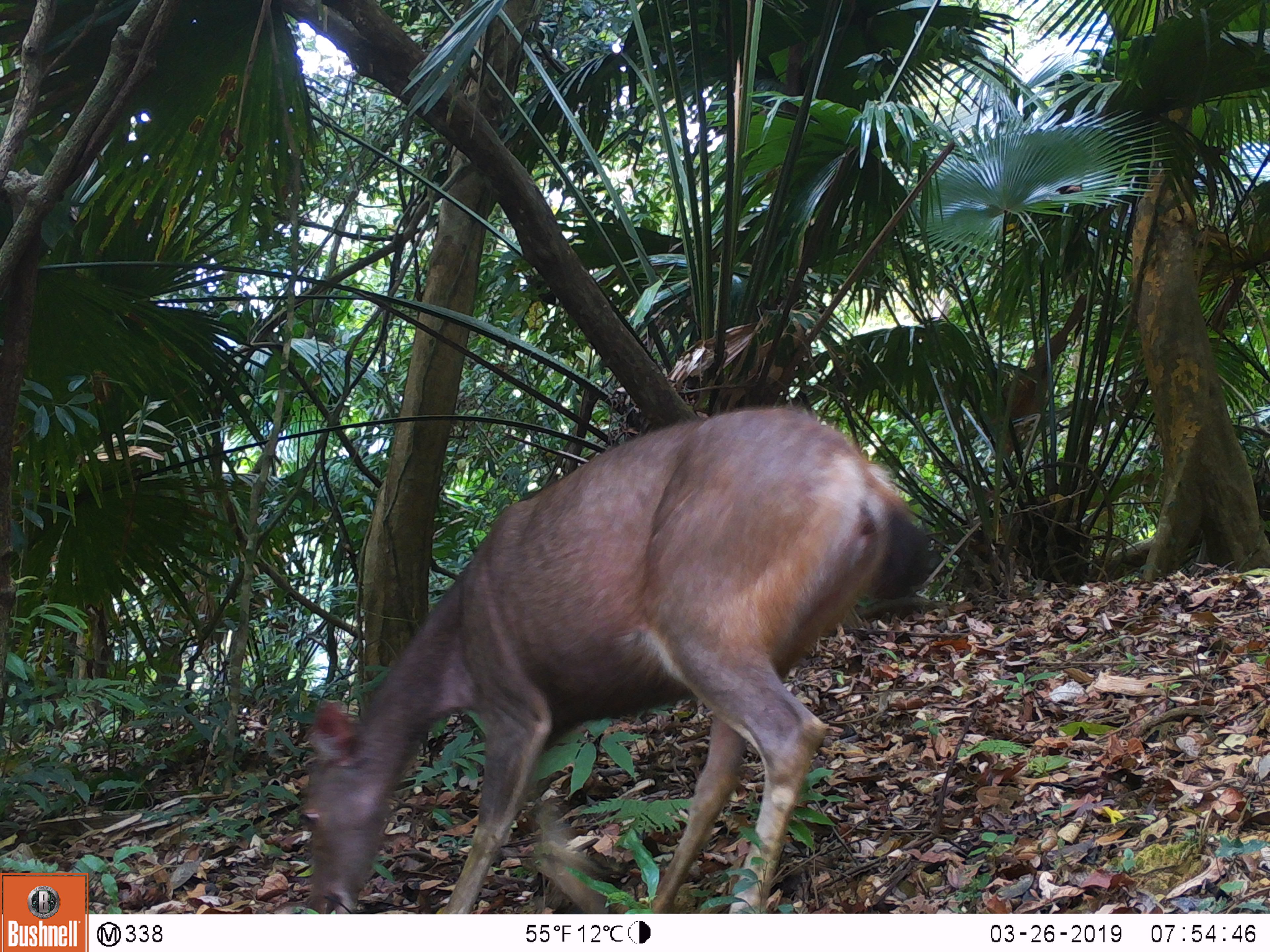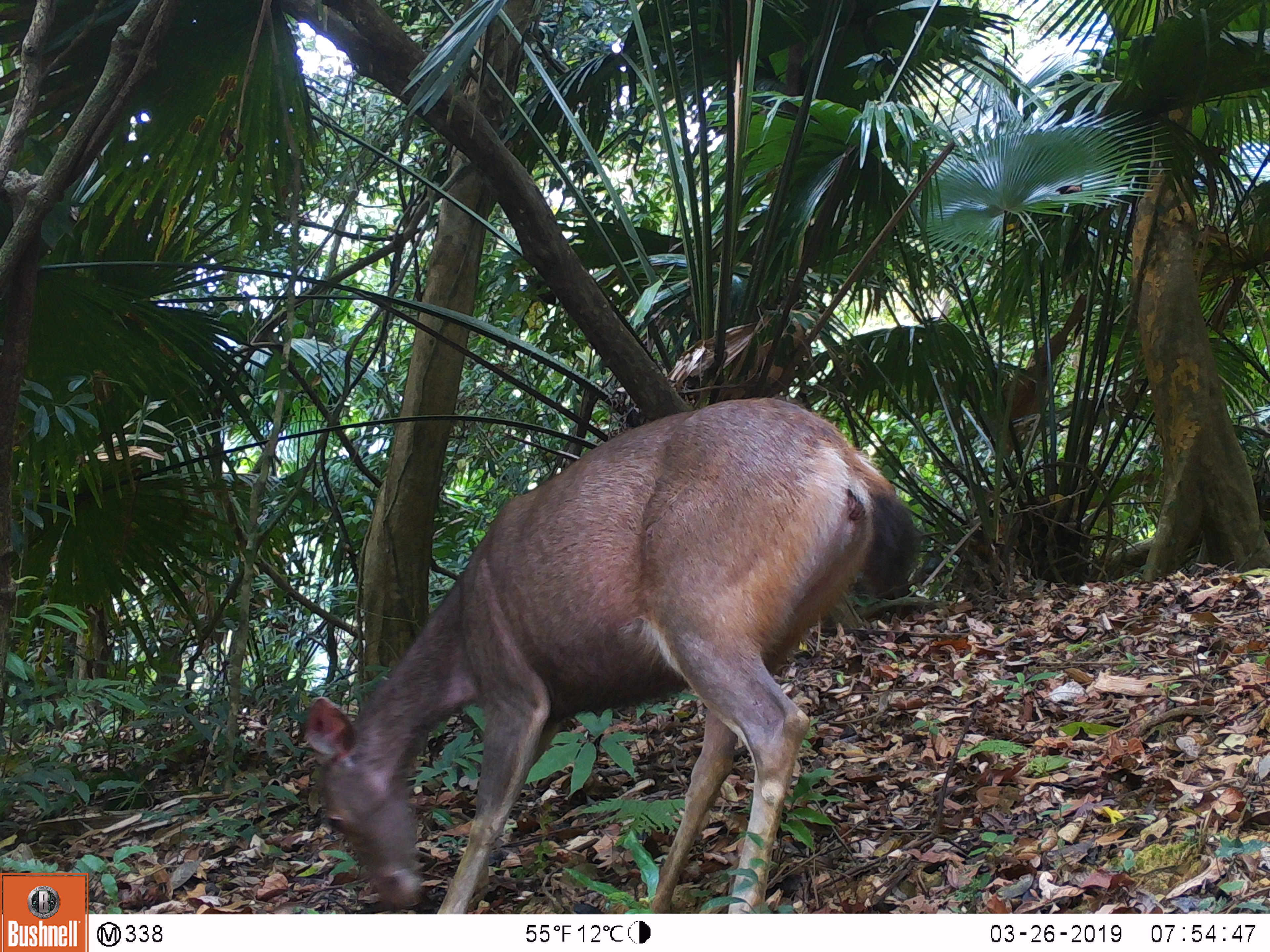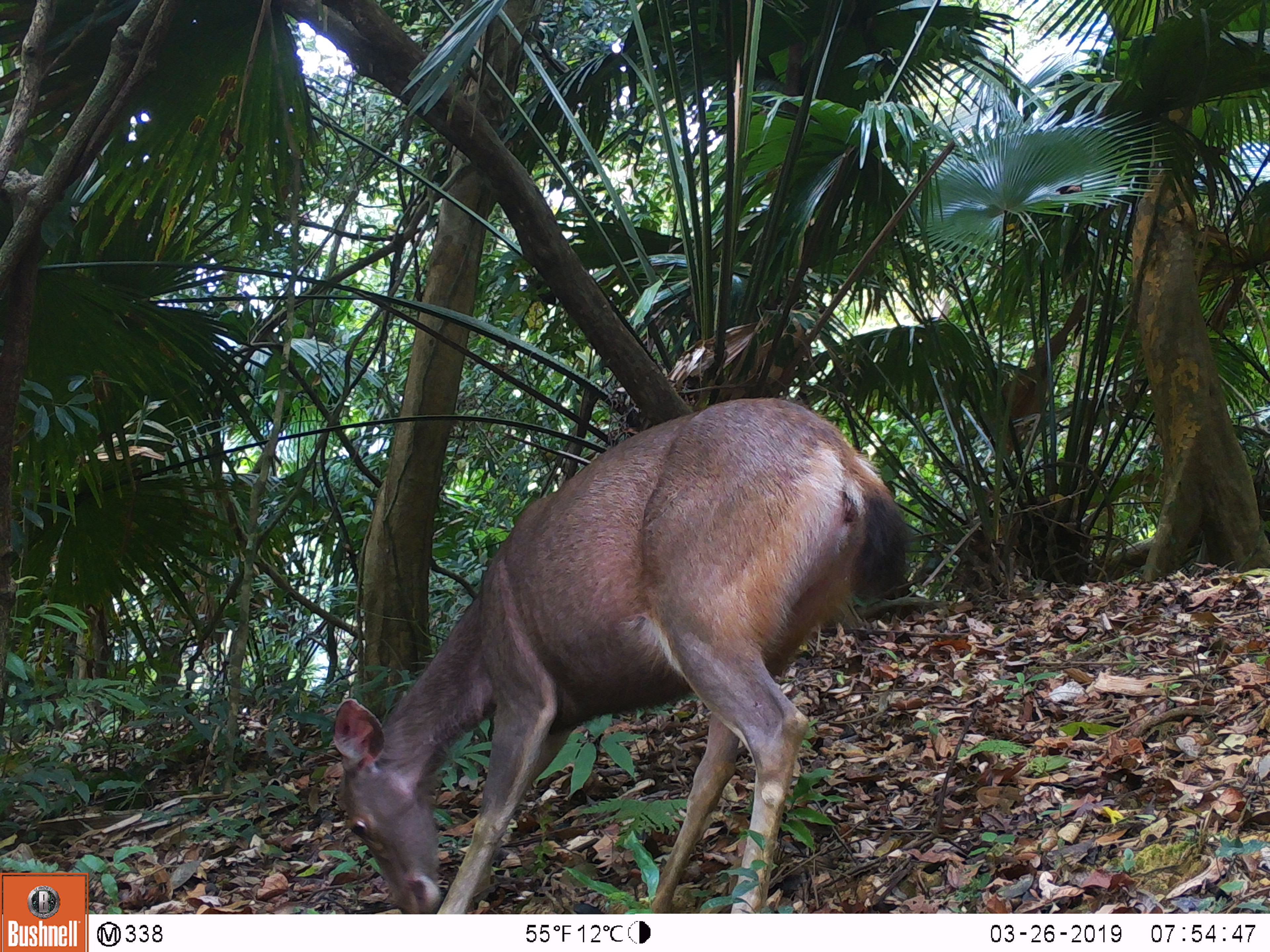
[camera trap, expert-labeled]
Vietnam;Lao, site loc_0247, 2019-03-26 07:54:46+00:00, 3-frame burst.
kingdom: Animalia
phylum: Chordata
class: Mammalia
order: Artiodactyla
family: Cervidae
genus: Rusa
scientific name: Rusa unicolor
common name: sambar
Sambar (Rusa unicolor). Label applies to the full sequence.